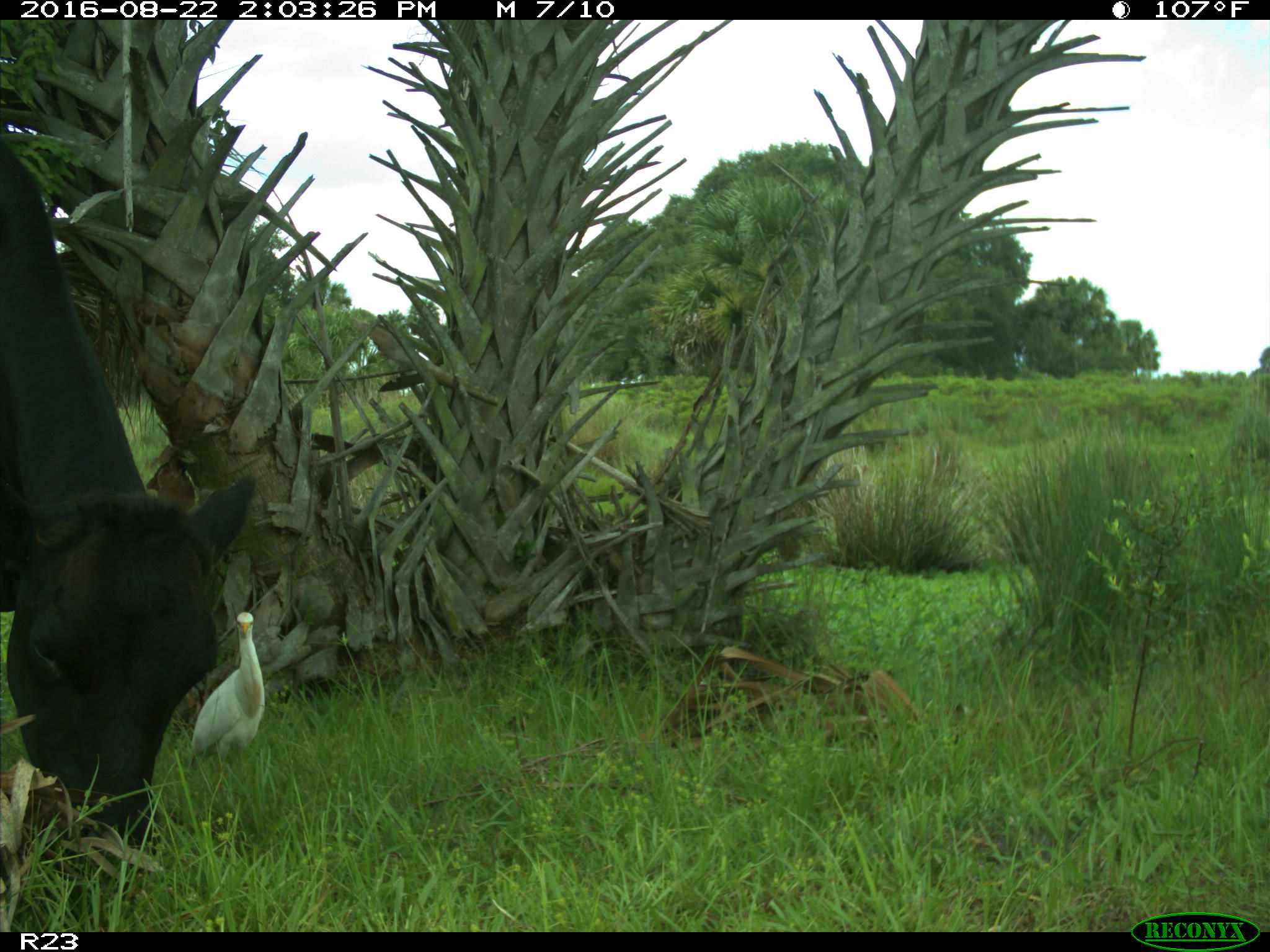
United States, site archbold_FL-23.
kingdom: Animalia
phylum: Chordata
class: Mammalia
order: Artiodactyla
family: Bovidae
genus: Bos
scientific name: Bos taurus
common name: domestic cow